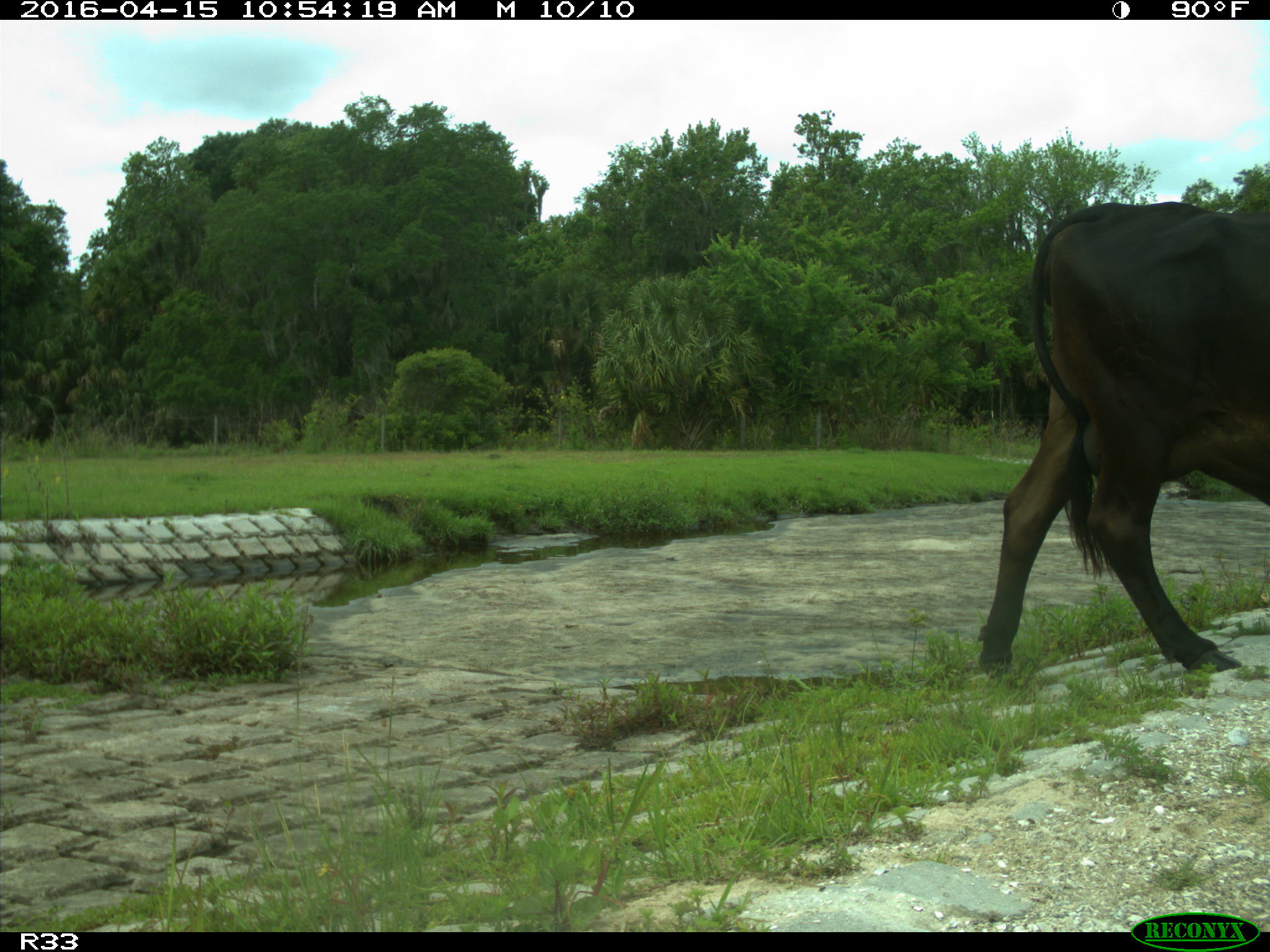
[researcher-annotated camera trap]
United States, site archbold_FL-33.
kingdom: Animalia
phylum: Chordata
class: Mammalia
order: Artiodactyla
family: Bovidae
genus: Bos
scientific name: Bos taurus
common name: domestic cow